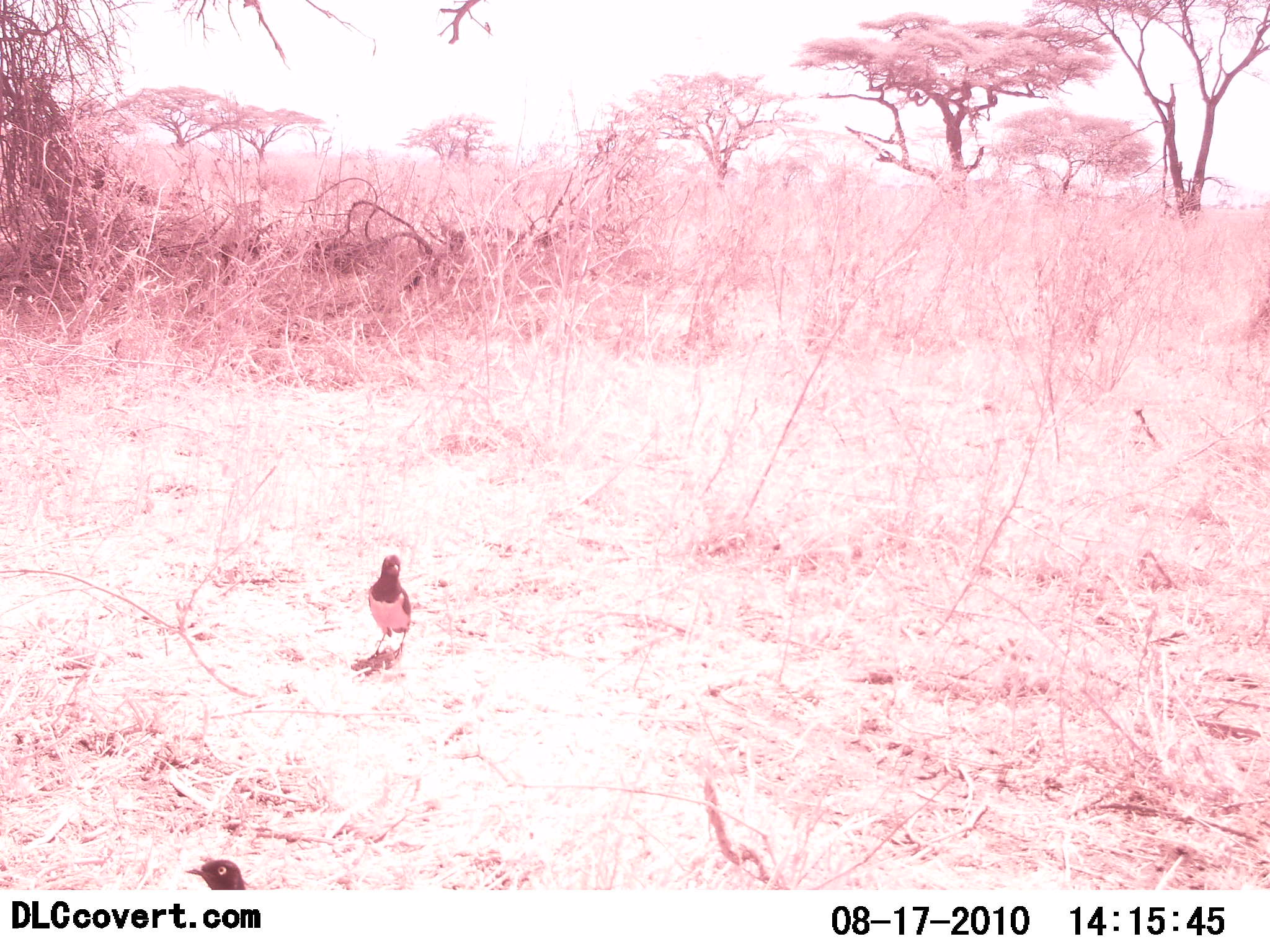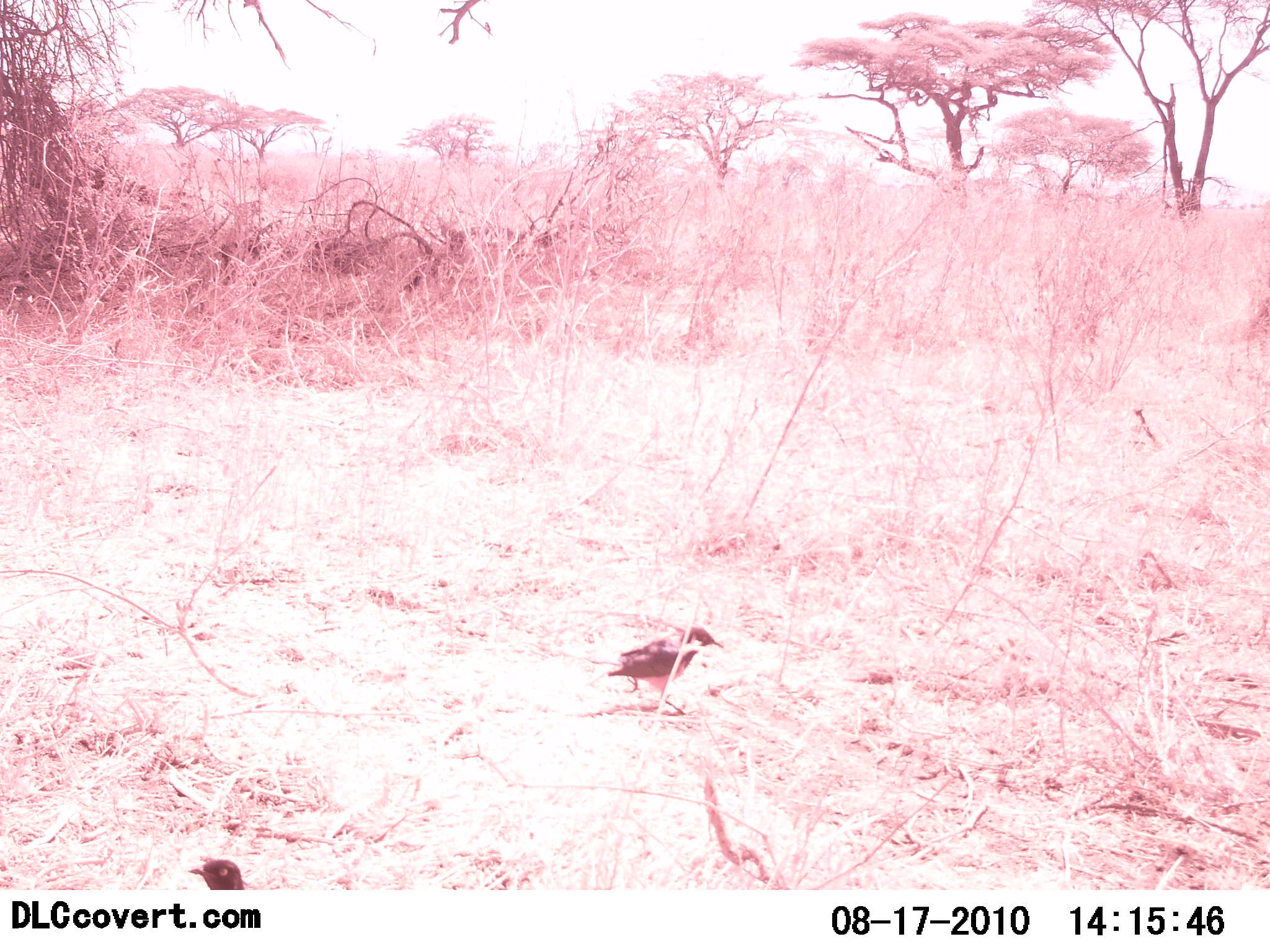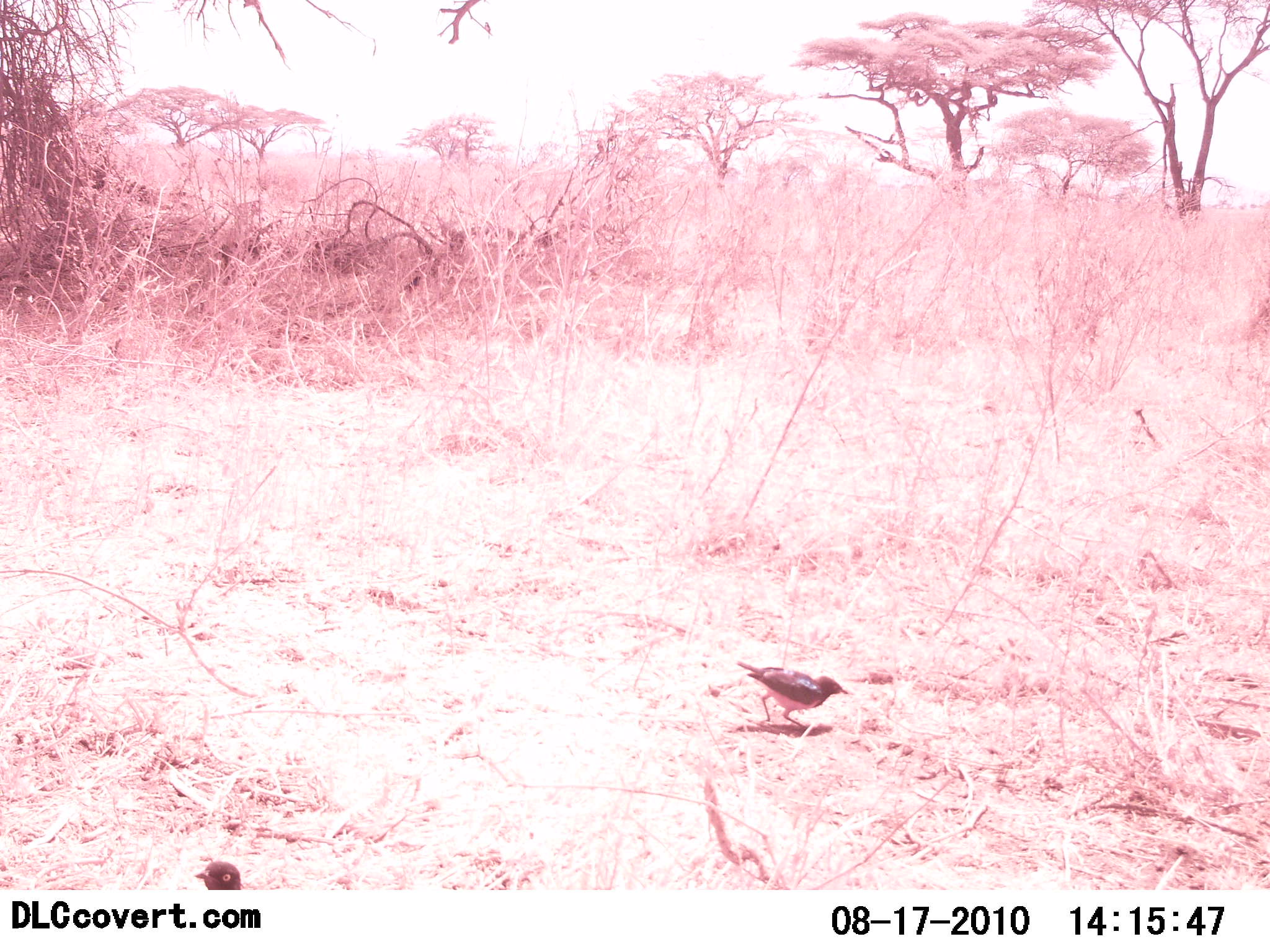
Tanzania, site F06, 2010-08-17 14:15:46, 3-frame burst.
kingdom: Animalia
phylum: Chordata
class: Aves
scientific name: Aves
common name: bird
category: otherbird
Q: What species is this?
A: Otherbird (bird) (Aves).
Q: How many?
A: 2.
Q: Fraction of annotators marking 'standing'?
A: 29%.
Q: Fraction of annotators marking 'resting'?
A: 0%.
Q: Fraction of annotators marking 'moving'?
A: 88%.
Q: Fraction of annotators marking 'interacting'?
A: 0%.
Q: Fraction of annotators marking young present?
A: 0%.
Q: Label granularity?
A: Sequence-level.